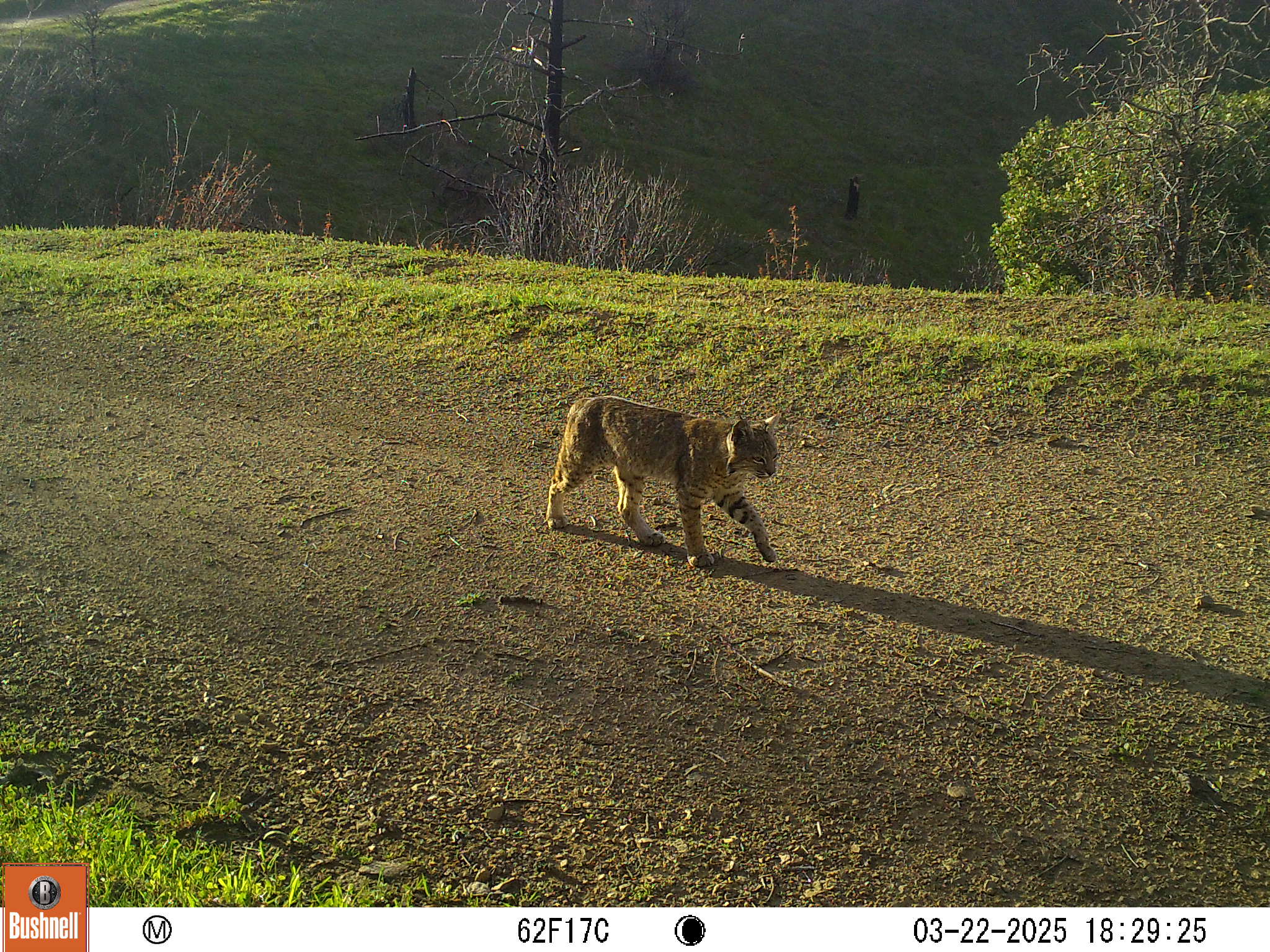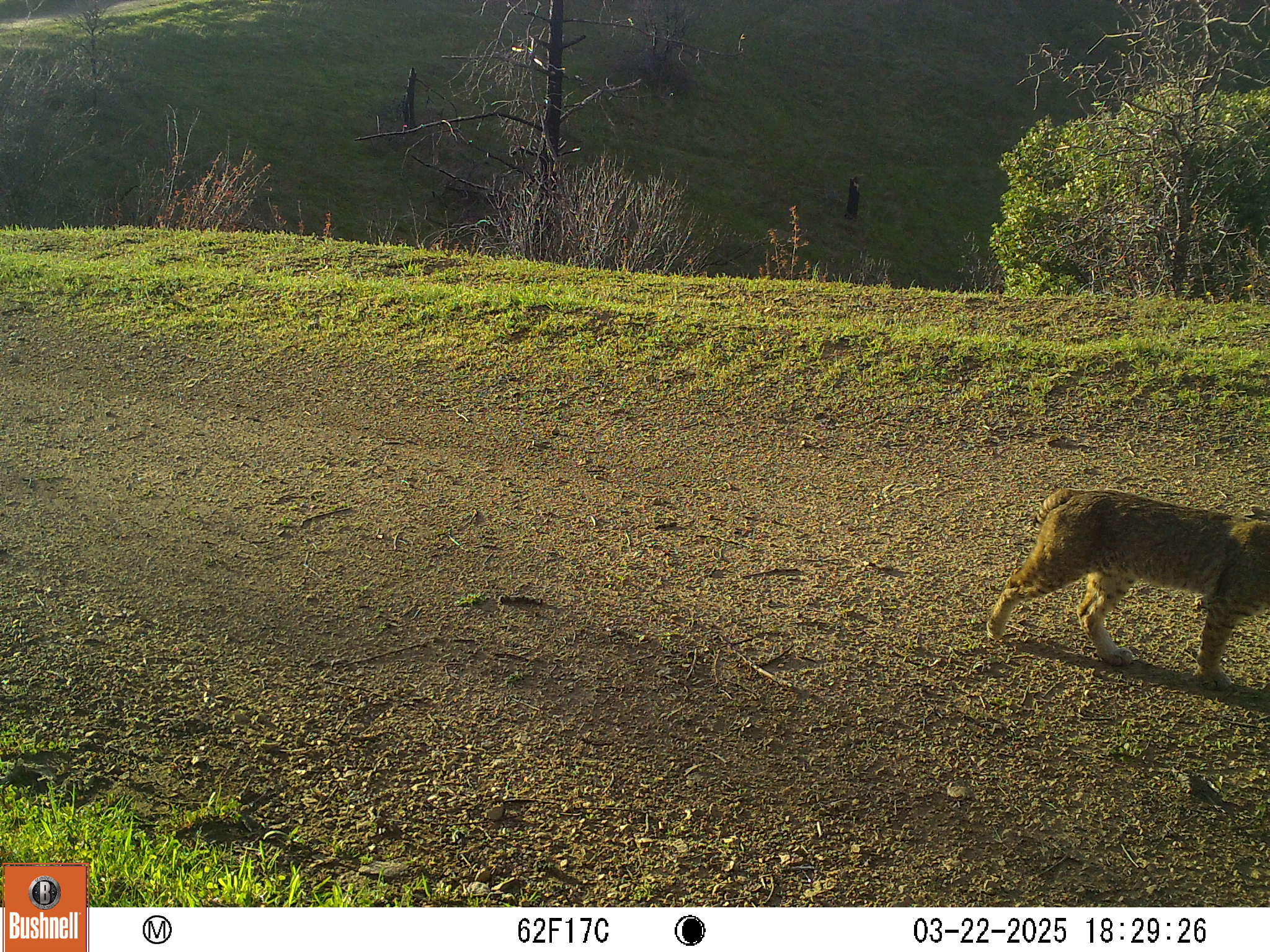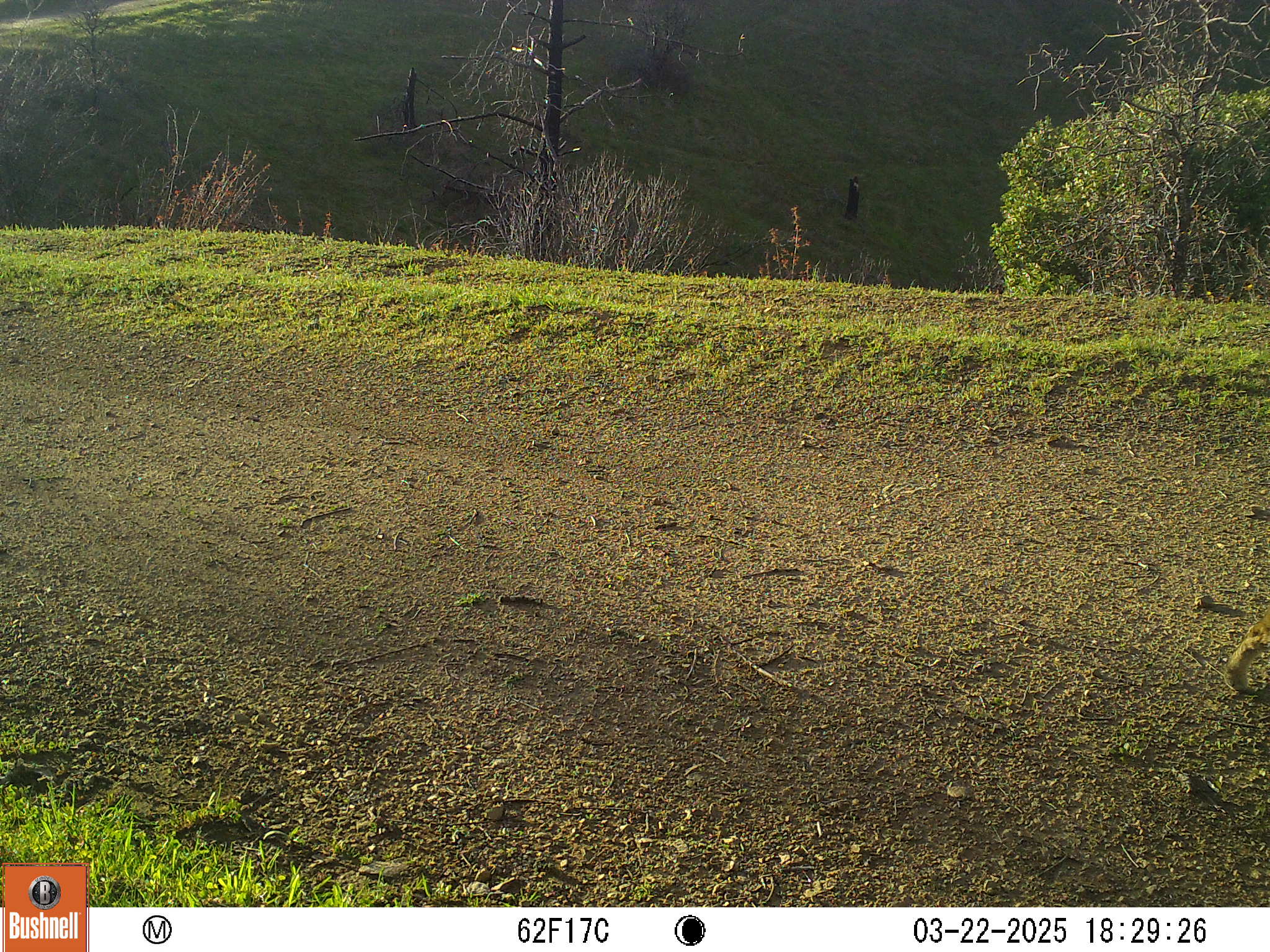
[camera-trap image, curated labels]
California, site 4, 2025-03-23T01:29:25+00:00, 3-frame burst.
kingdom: Animalia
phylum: Chordata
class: Mammalia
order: Carnivora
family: Felidae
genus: Lynx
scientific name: Lynx rufus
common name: bobcat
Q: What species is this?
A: Bobcat (Lynx rufus).